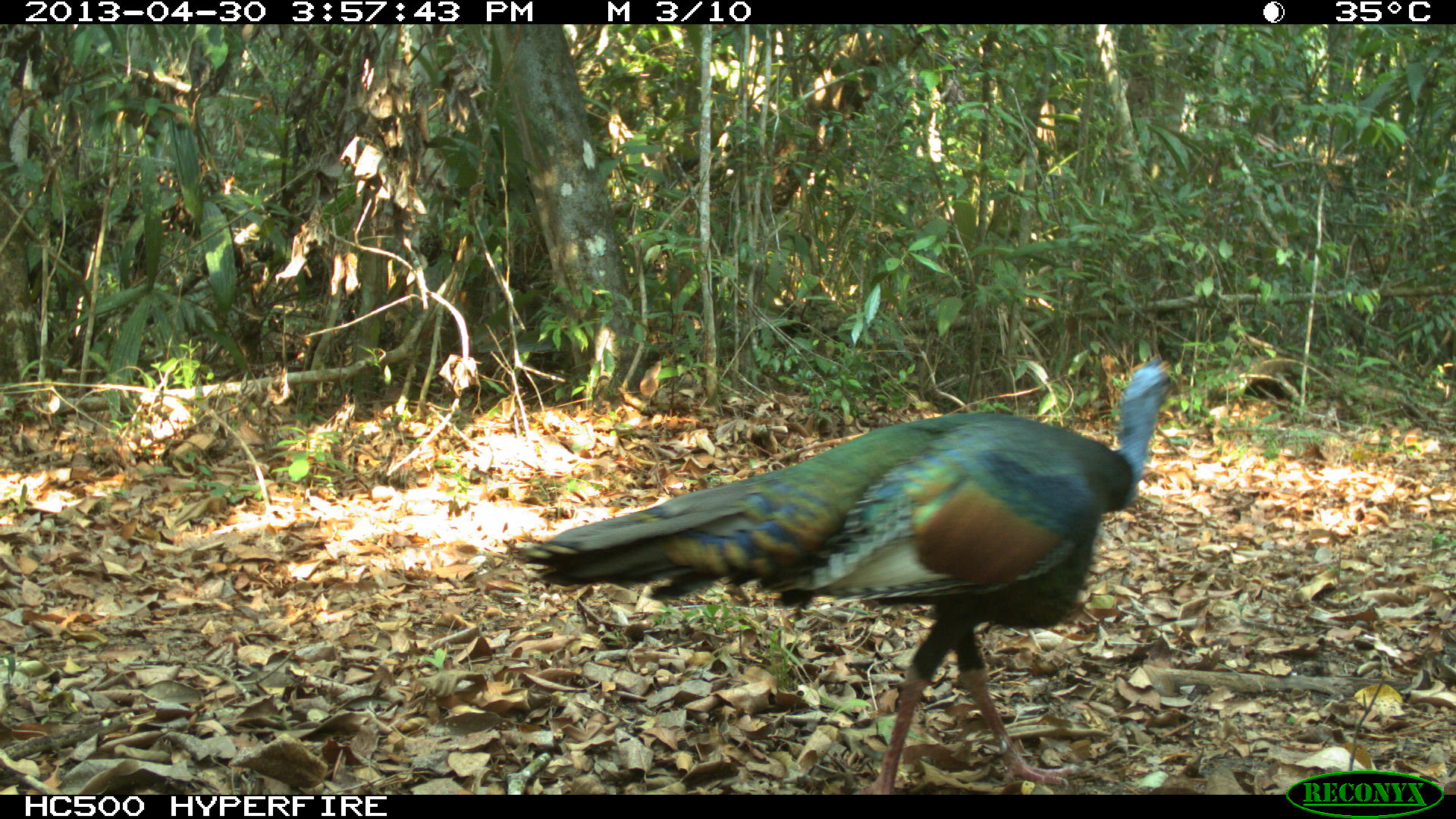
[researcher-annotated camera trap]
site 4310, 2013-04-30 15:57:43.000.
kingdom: Animalia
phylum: Chordata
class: Aves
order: Galliformes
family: Phasianidae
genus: Meleagris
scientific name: Meleagris ocellata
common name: ocellated turkey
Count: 1.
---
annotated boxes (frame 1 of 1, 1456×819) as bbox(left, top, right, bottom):
meleagris ocellata: bbox(518, 356, 1184, 792)